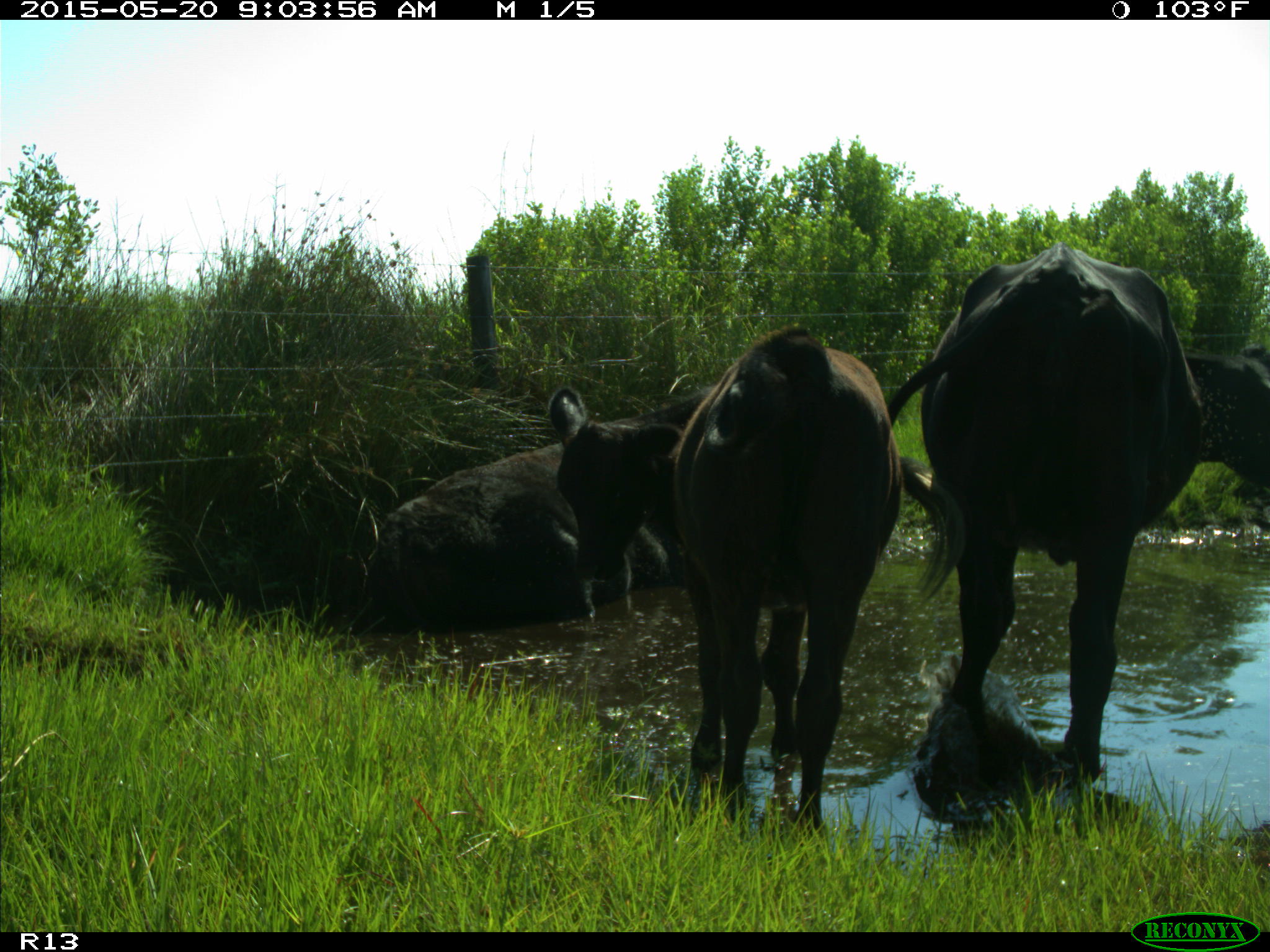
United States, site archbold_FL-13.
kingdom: Animalia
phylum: Chordata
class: Mammalia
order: Artiodactyla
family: Bovidae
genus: Bos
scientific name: Bos taurus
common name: domestic cow